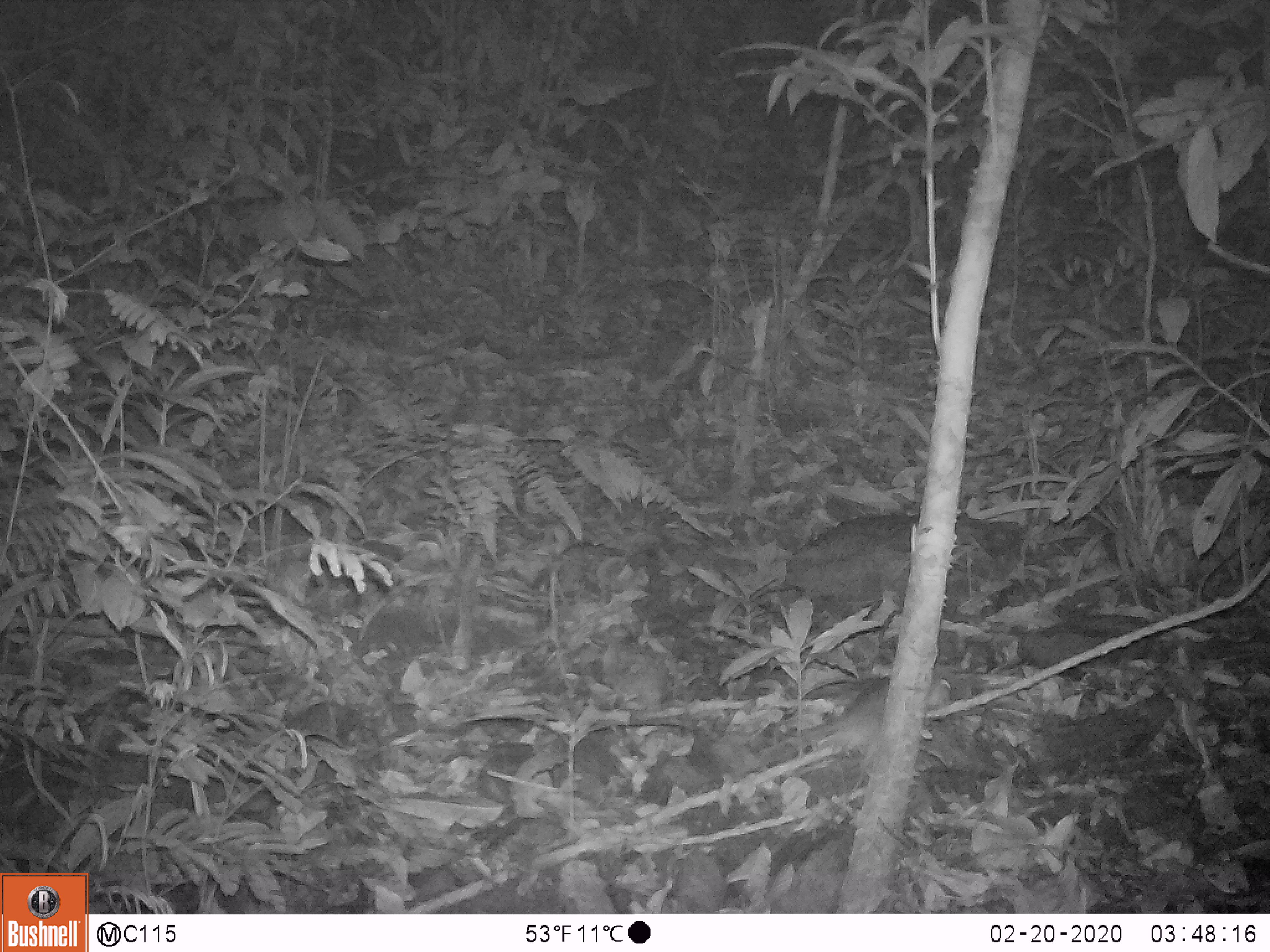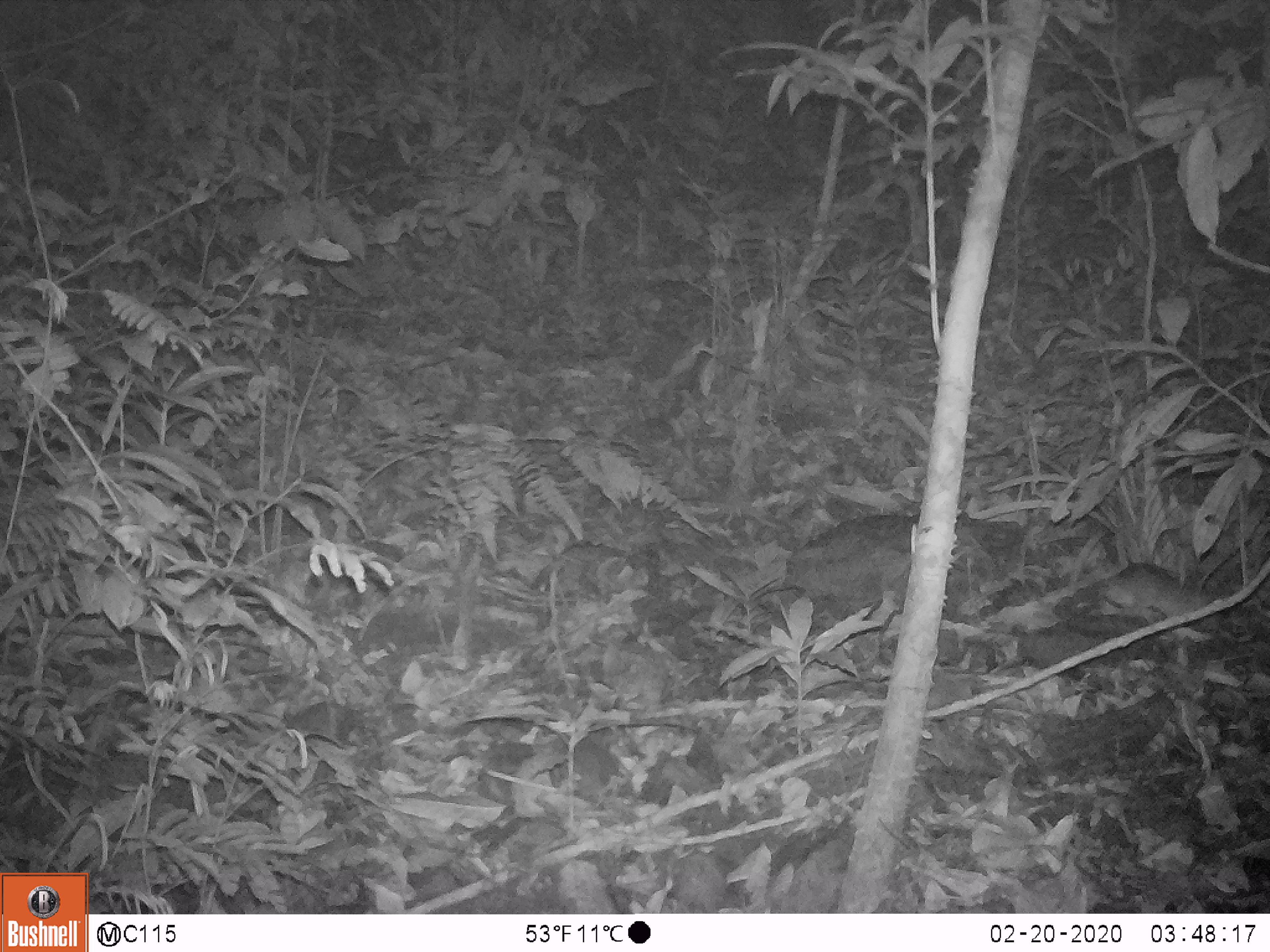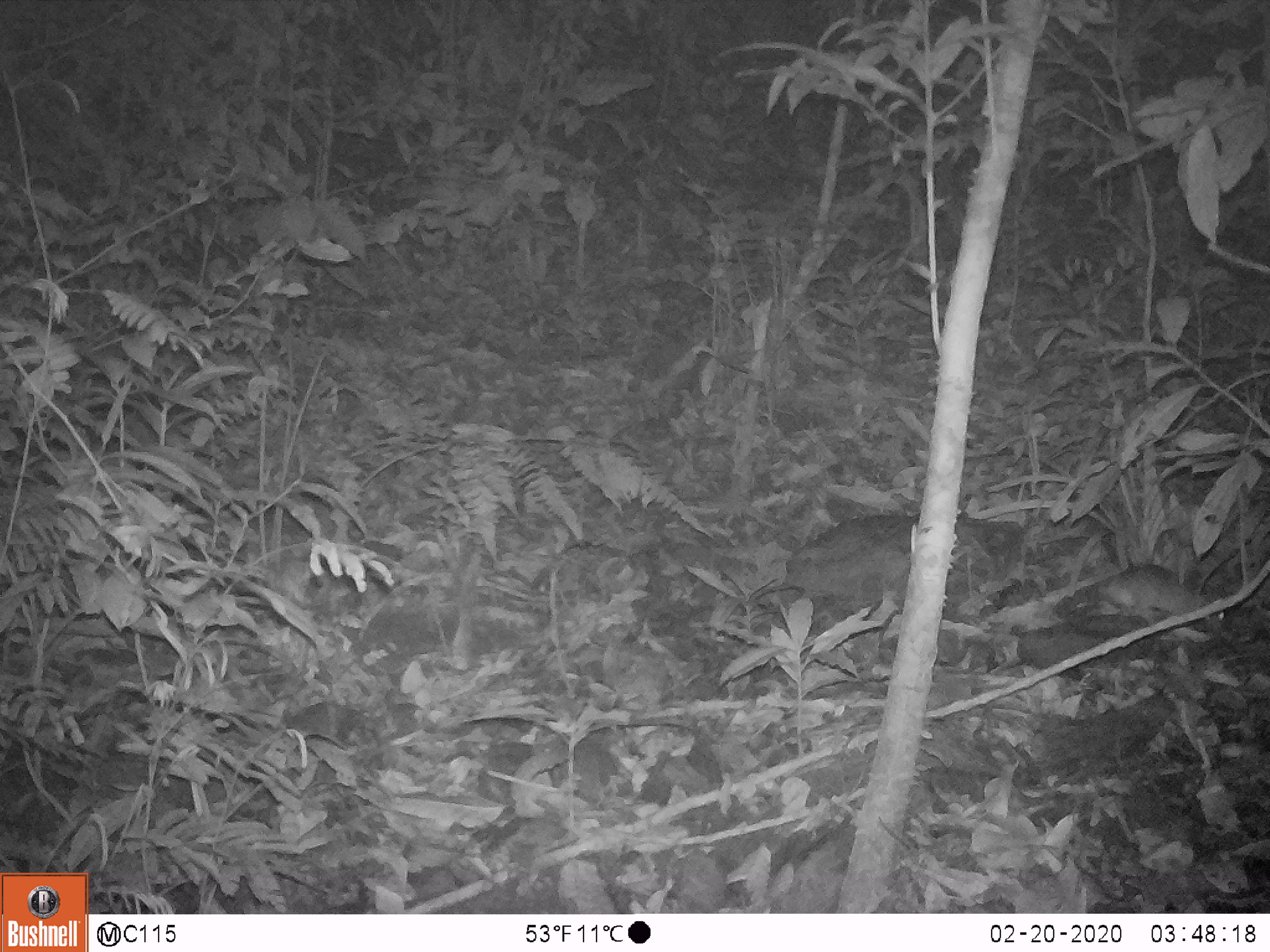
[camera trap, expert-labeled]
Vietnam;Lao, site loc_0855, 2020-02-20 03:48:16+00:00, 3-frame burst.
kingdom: Animalia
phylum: Chordata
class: Mammalia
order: Rodentia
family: Muridae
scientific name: Muridae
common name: old-world mice and rats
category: unidentified murid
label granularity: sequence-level